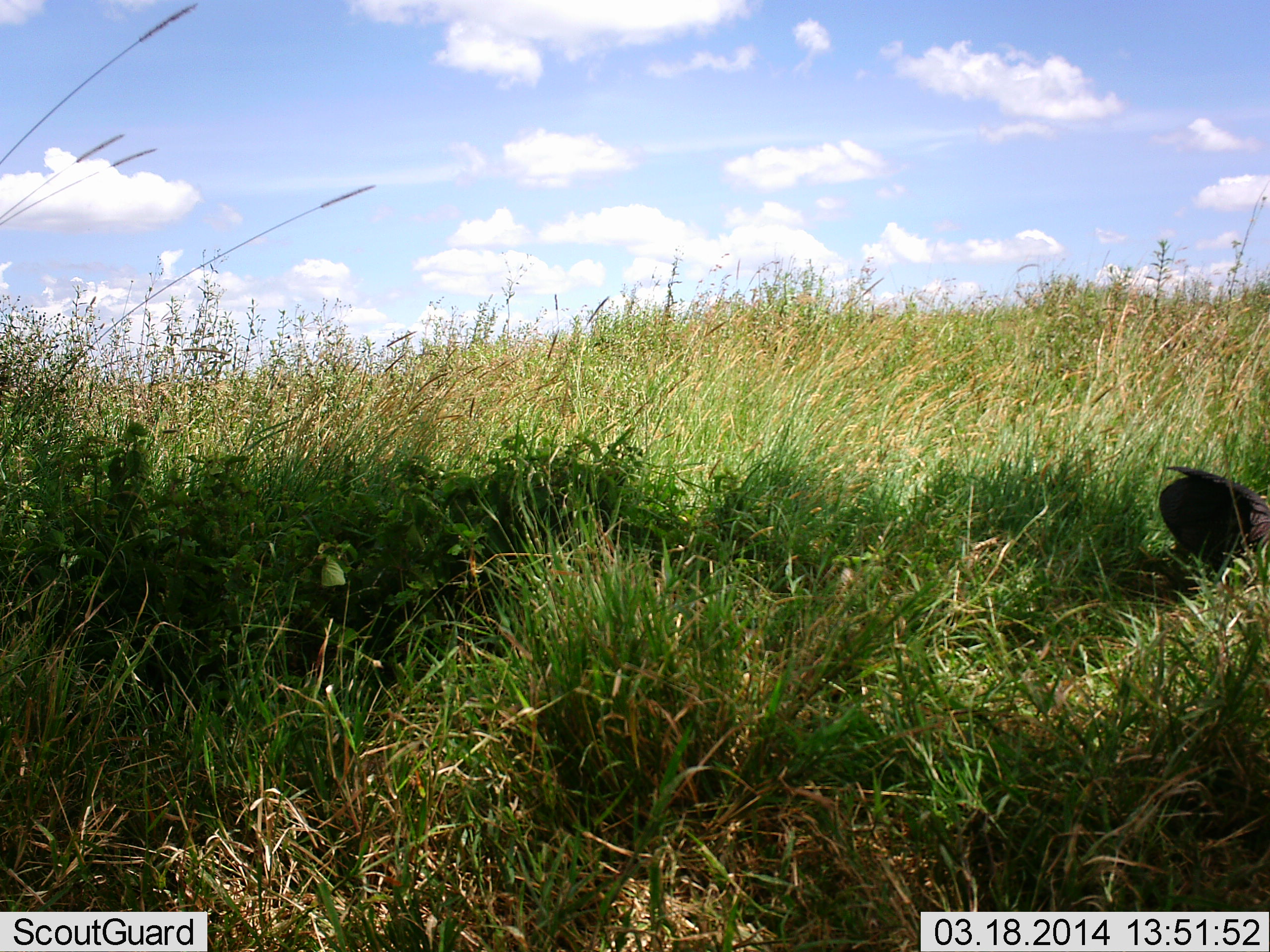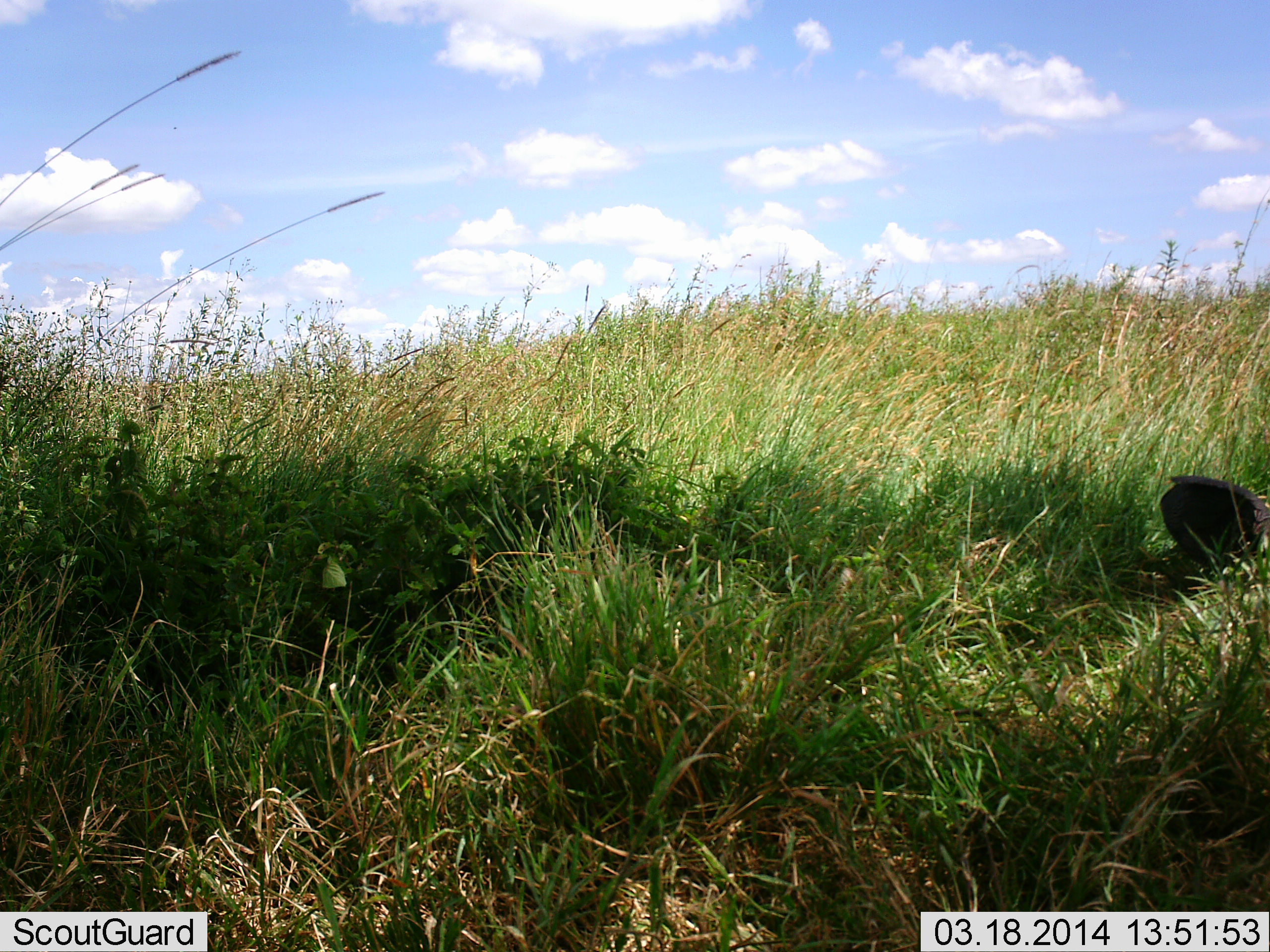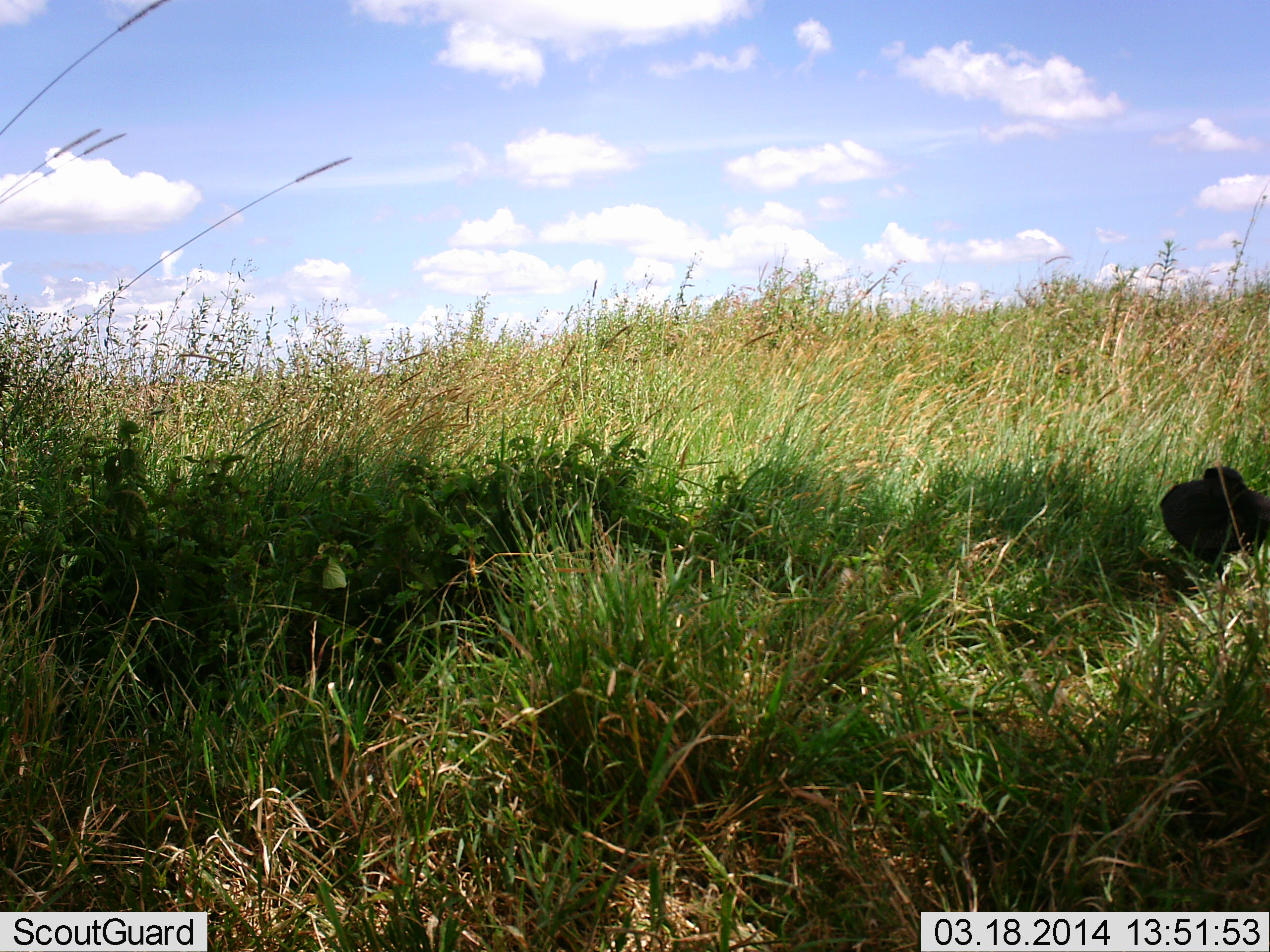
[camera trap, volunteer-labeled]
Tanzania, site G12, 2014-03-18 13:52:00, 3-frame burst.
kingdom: Animalia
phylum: Chordata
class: Aves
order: Galliformes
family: Numididae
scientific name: Numididae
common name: guinea fowl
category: guineafowl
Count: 1.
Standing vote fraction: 43%.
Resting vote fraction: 14%.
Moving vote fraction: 0%.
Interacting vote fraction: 0%.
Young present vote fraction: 0%.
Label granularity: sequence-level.